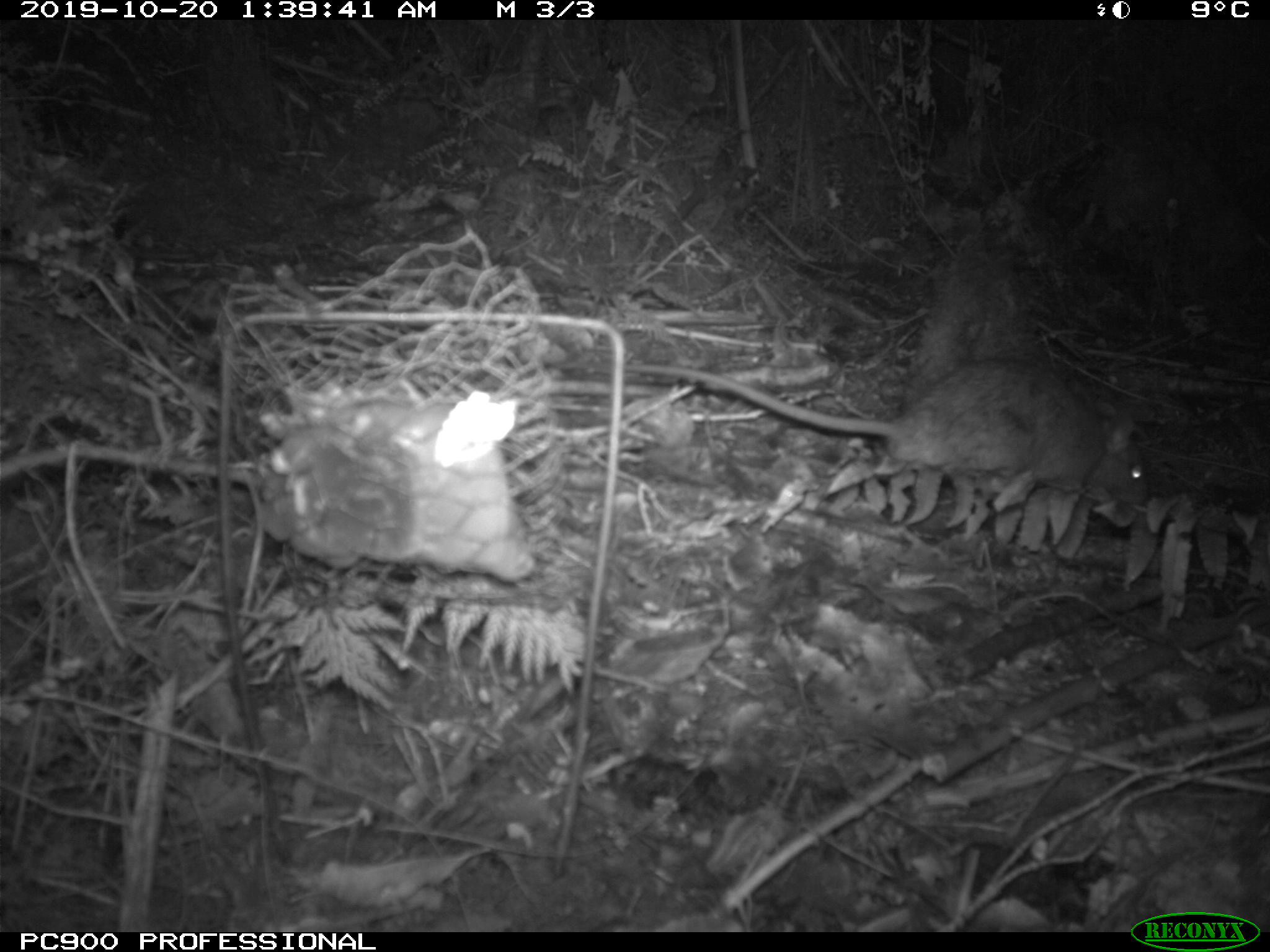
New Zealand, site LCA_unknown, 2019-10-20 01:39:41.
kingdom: Animalia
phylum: Chordata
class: Mammalia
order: Rodentia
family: Muridae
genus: Rattus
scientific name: Rattus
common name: rat